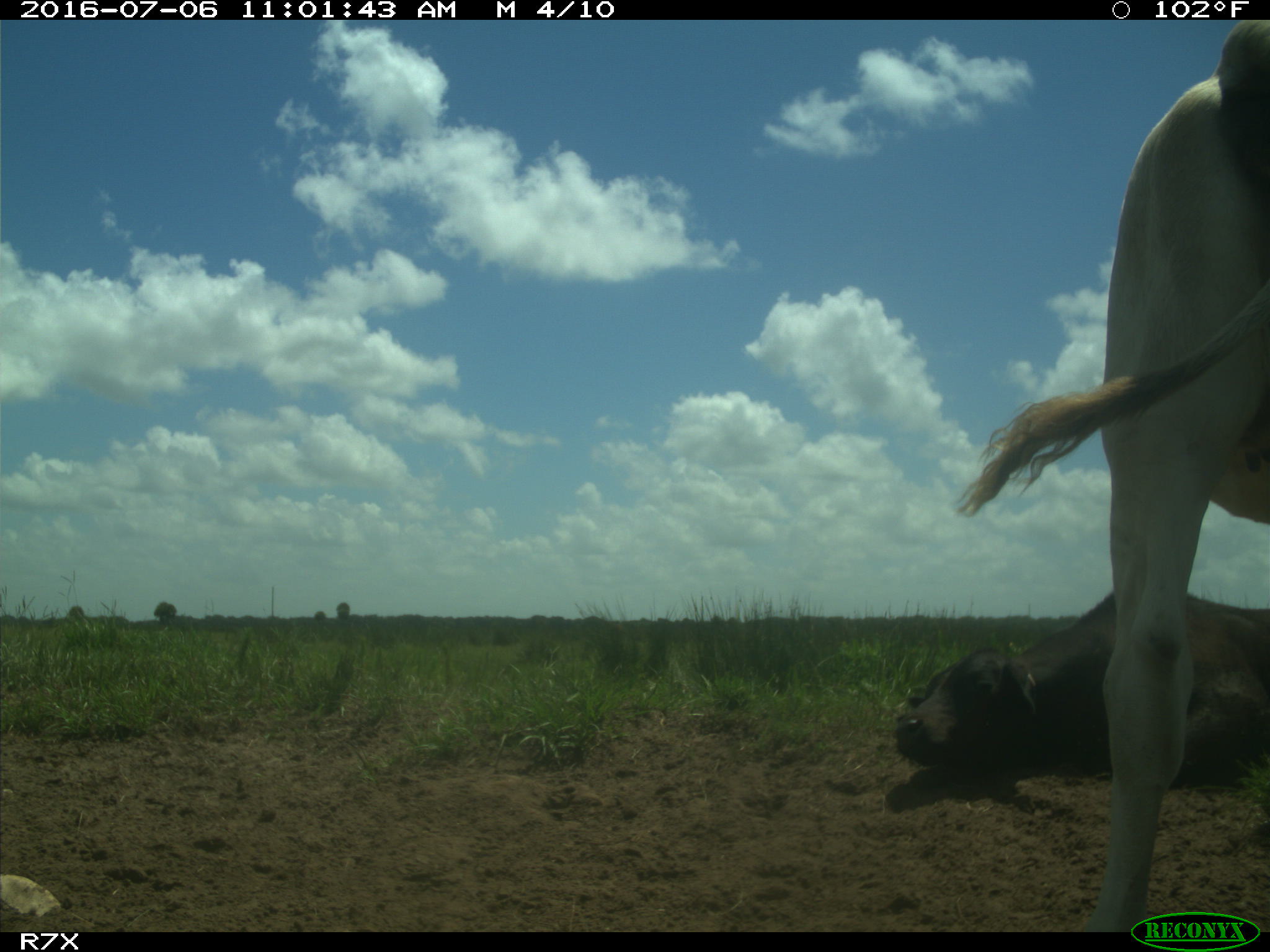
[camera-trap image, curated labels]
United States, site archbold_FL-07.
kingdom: Animalia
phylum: Chordata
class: Mammalia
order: Artiodactyla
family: Bovidae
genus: Bos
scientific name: Bos taurus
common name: domestic cow